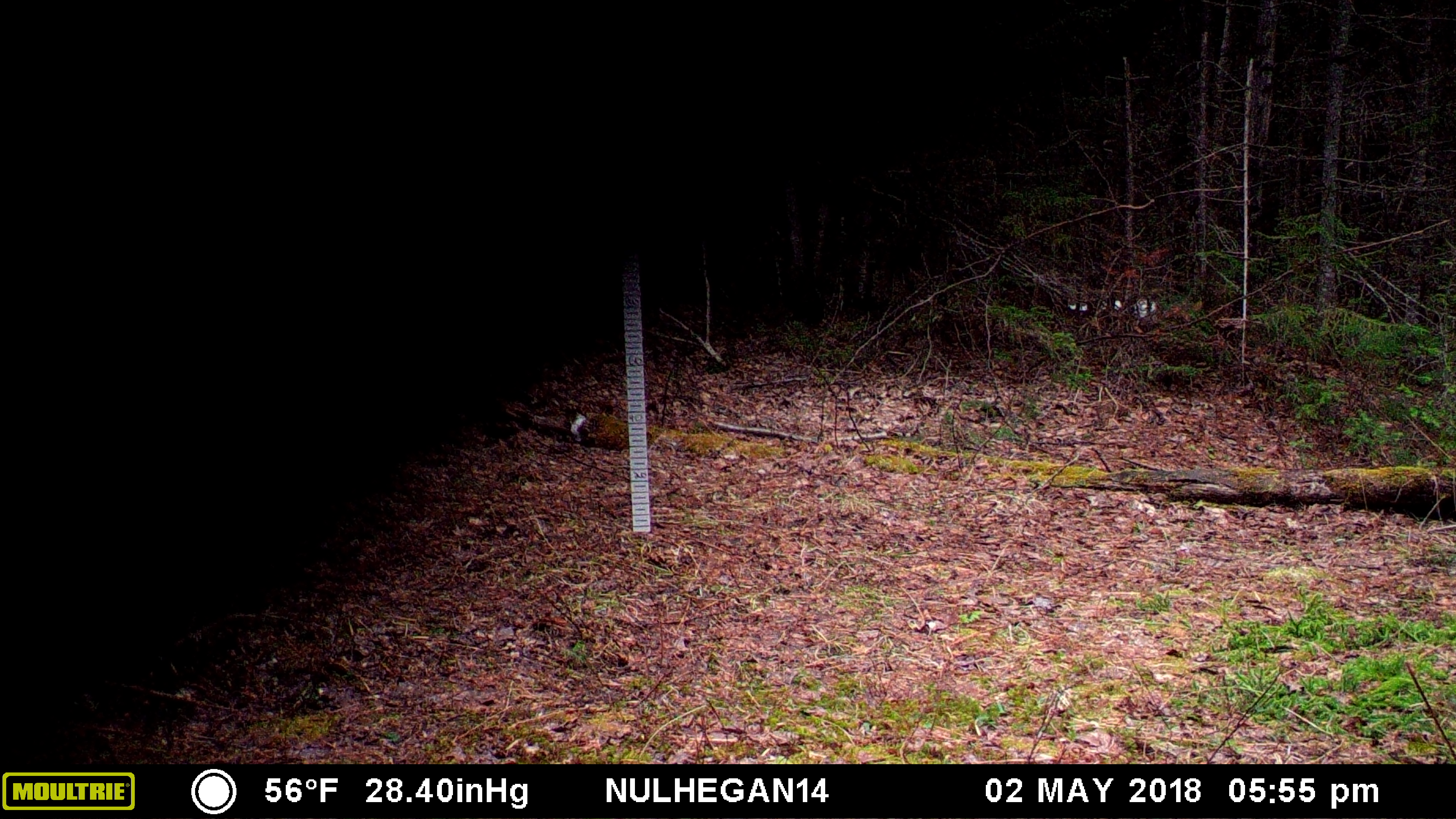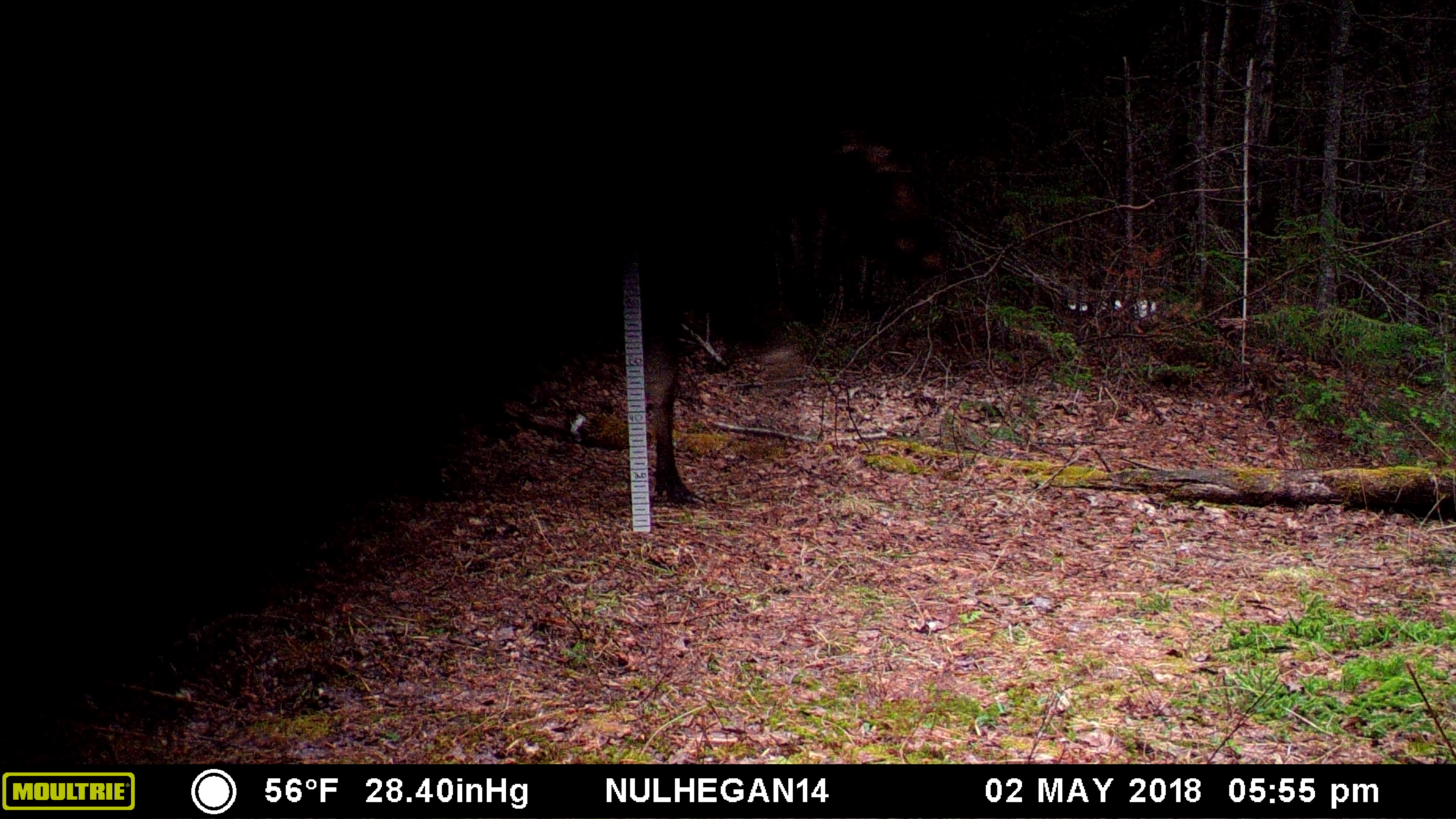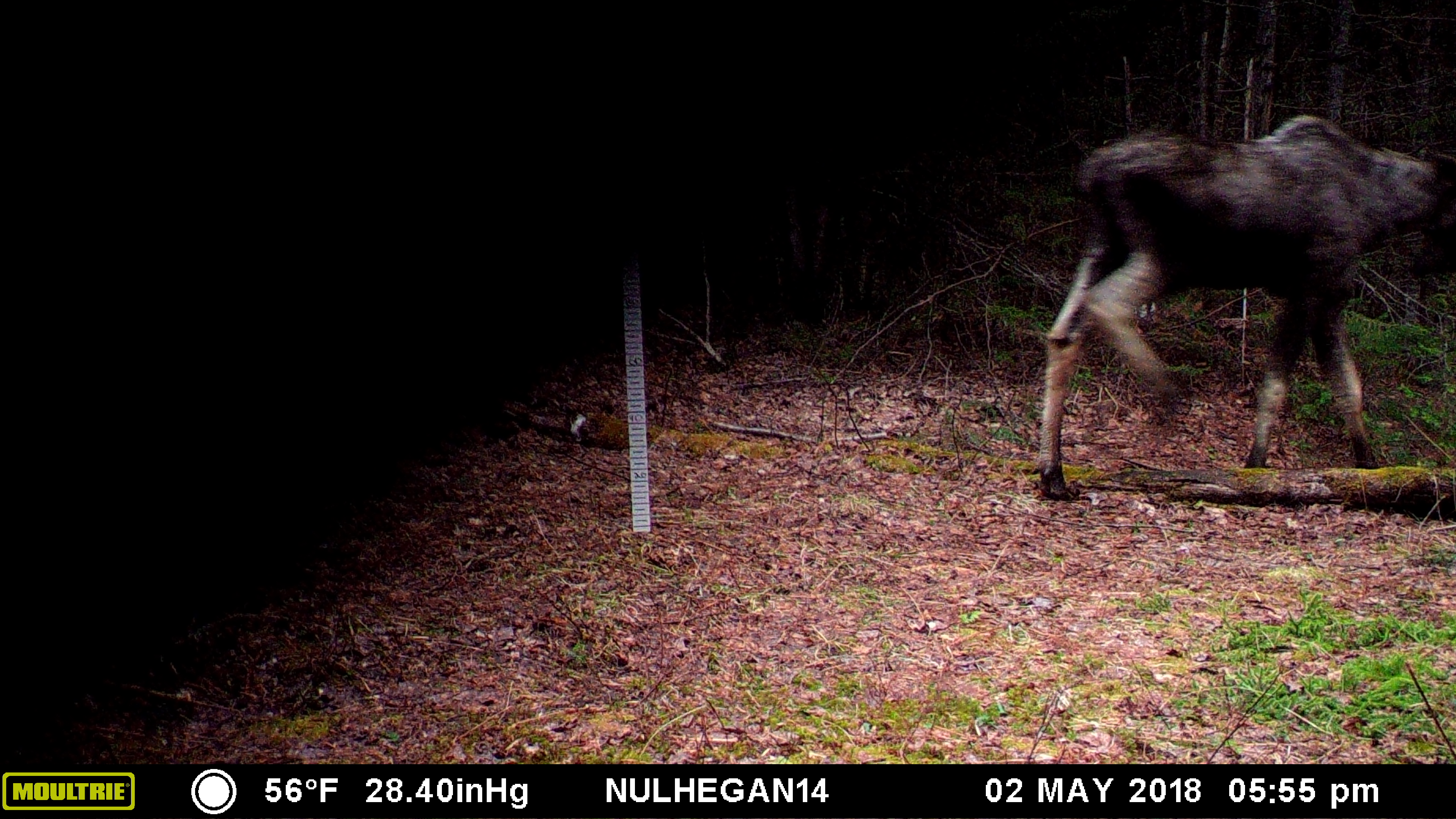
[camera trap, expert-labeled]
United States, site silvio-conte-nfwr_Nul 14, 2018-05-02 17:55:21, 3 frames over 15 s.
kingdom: Animalia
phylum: Chordata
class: Mammalia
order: Artiodactyla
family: Cervidae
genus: Alces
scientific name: Alces alces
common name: moose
Moose (Alces alces).